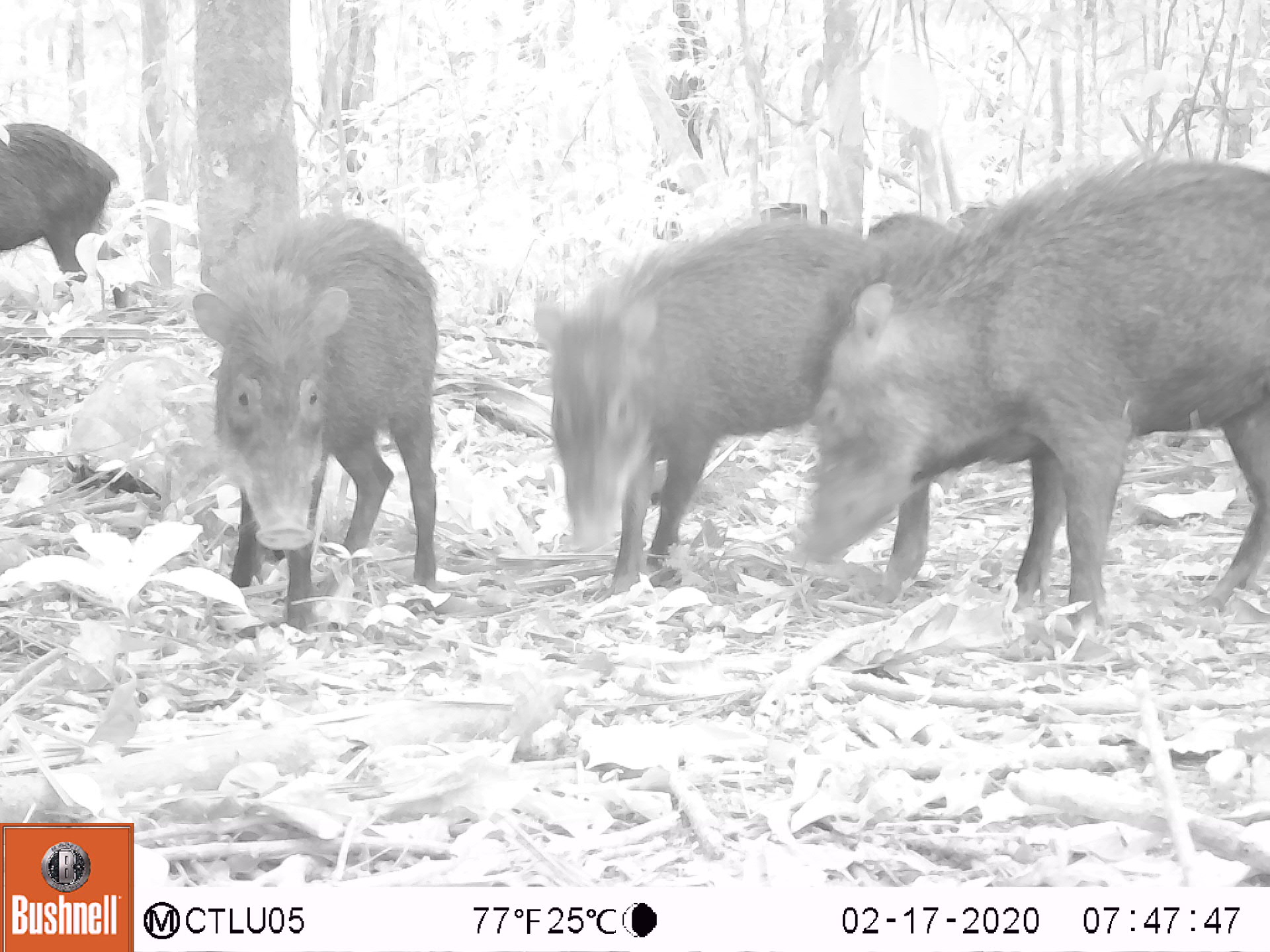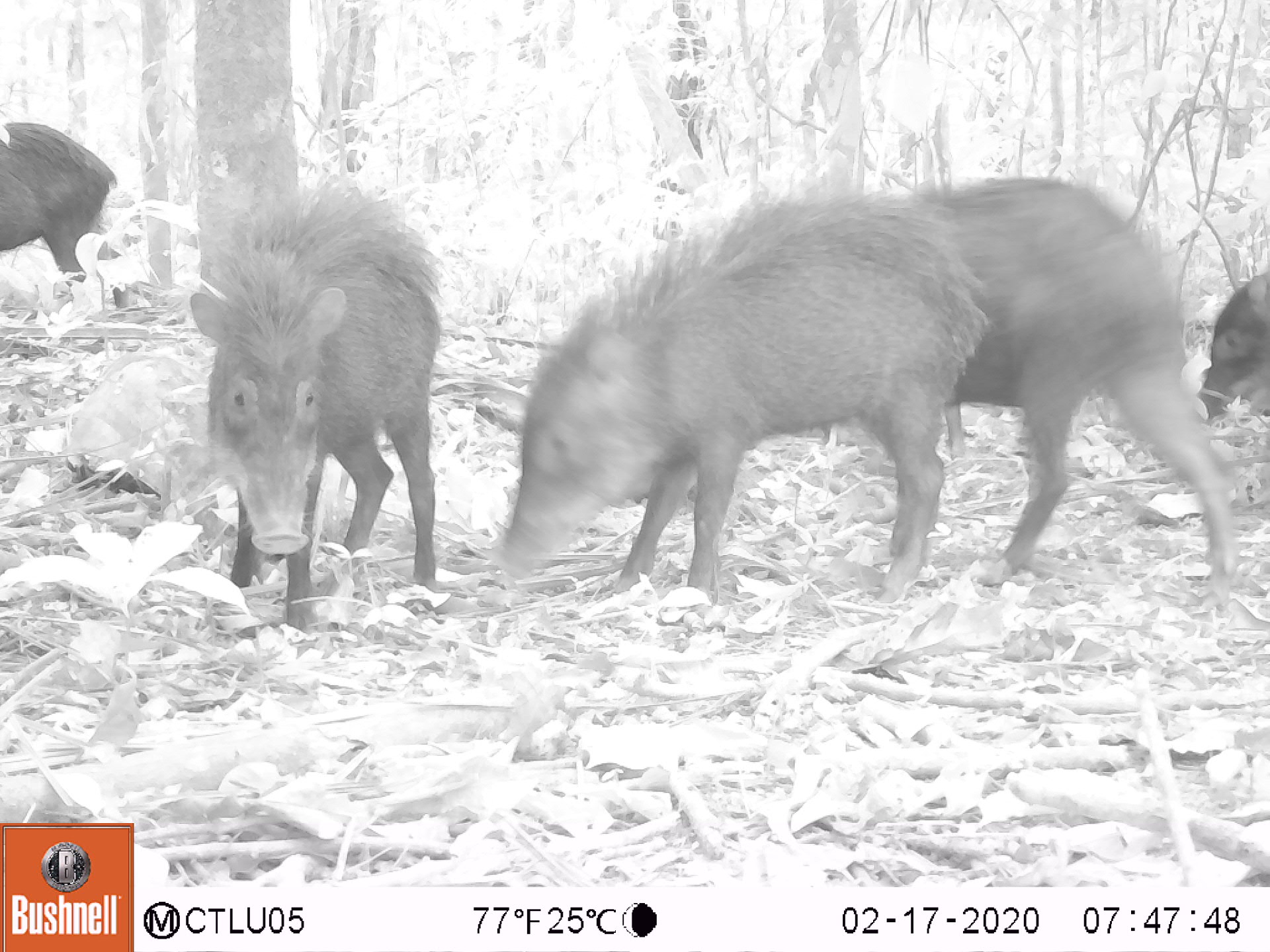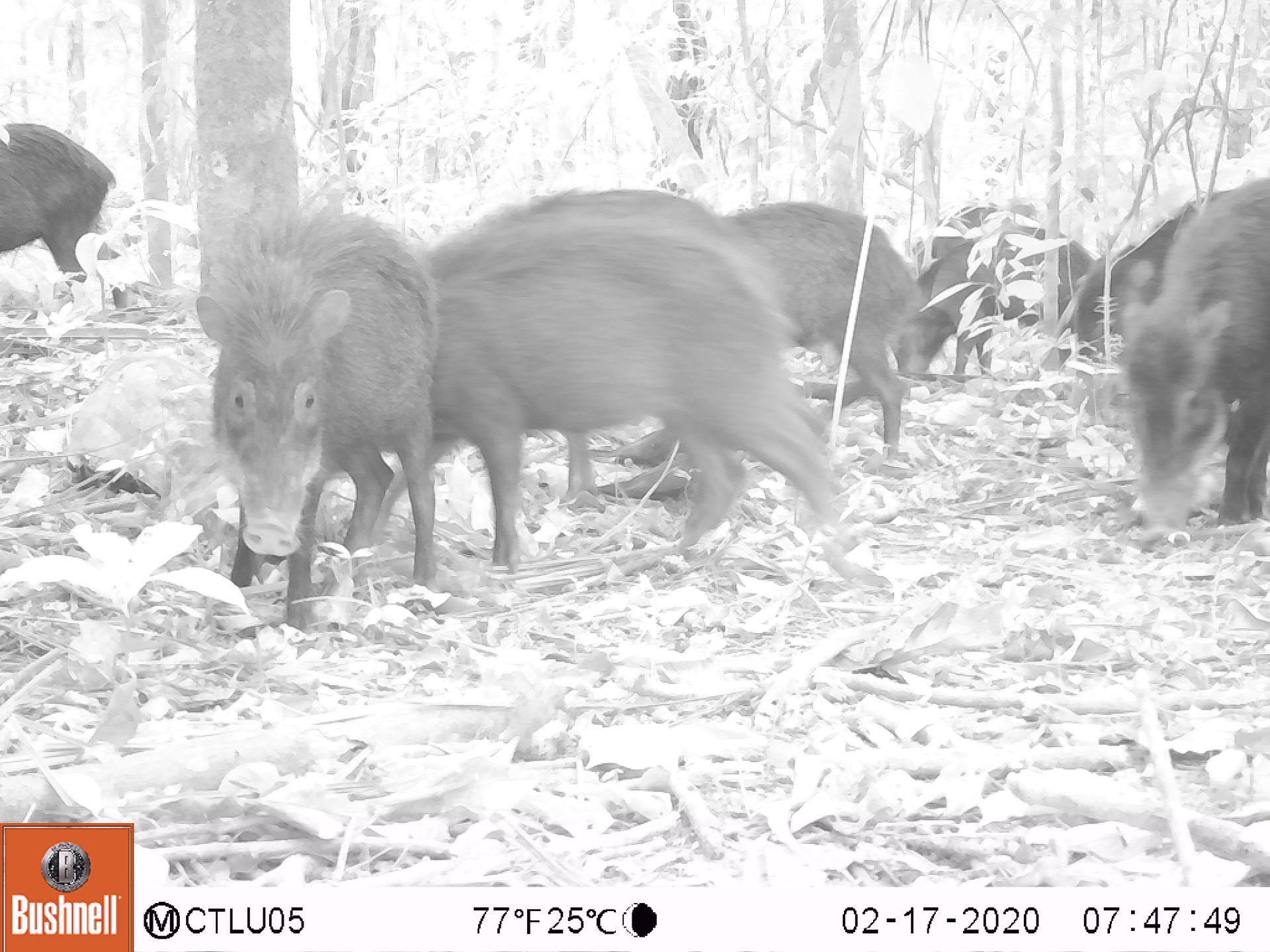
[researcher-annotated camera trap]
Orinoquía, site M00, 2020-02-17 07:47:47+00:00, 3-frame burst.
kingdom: Animalia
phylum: Chordata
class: Mammalia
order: Artiodactyla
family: Tayassuidae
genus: Tayassu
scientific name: Tayassu pecari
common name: white-lipped peccary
White-lipped peccary (Tayassu pecari).